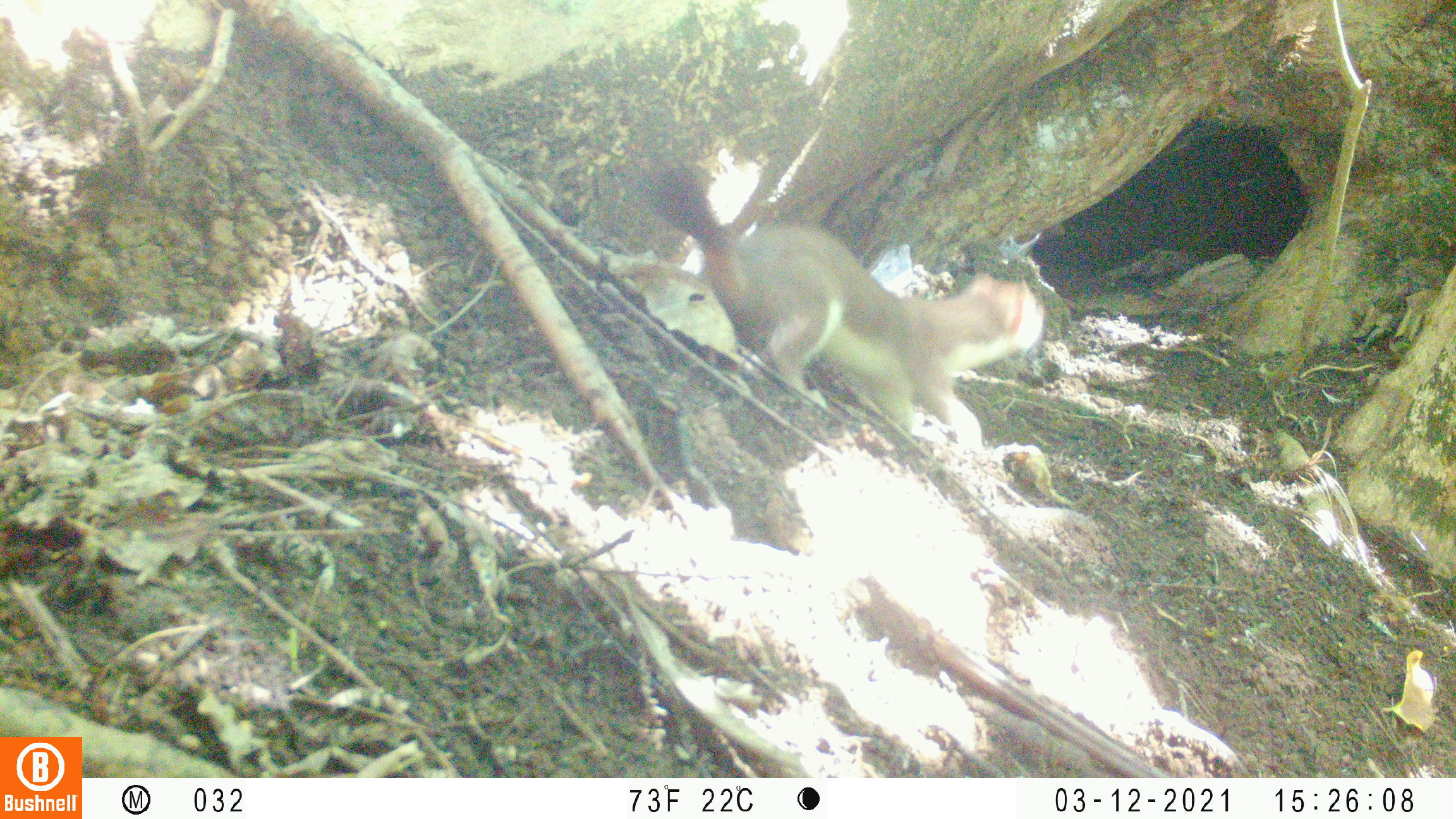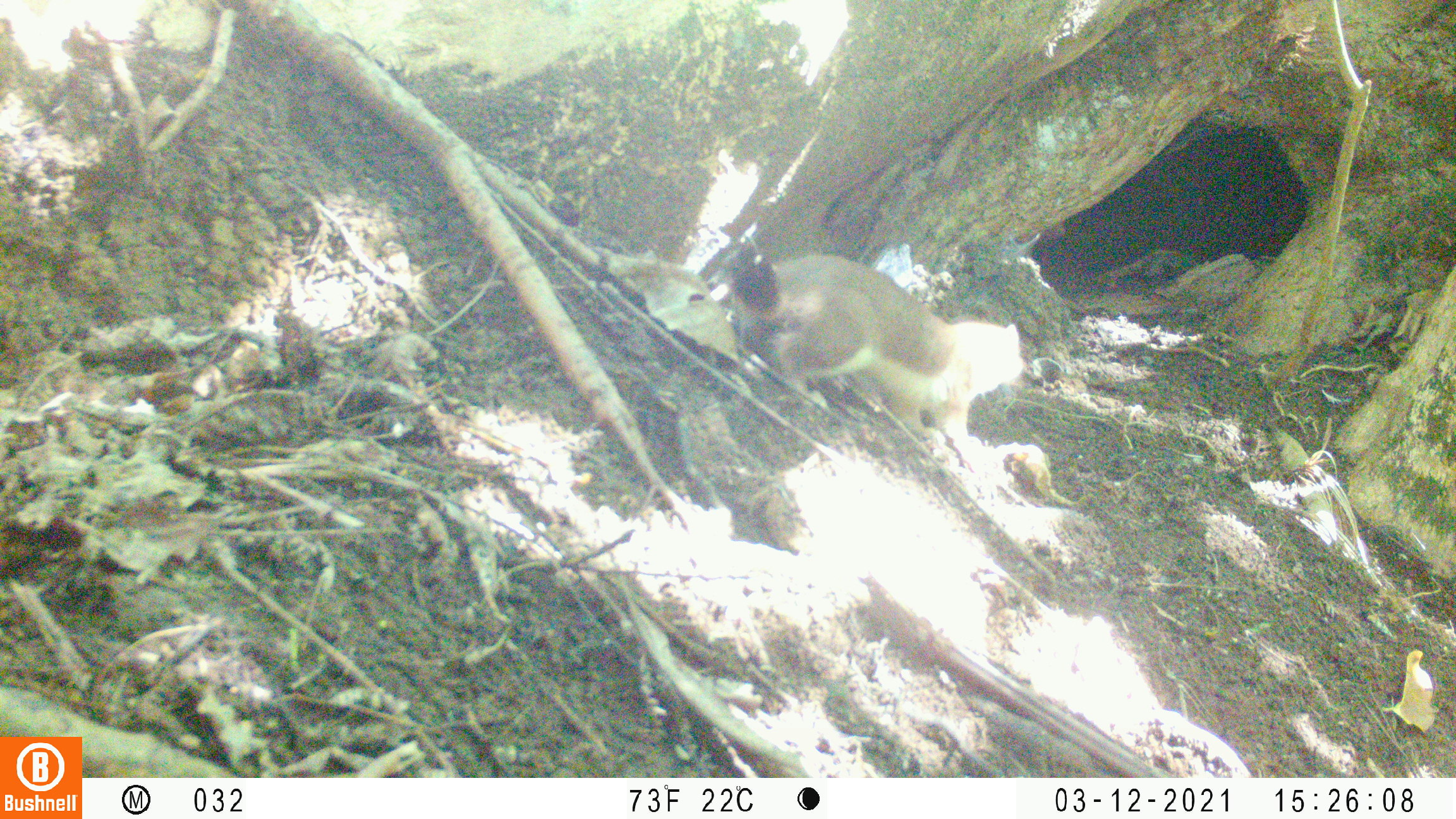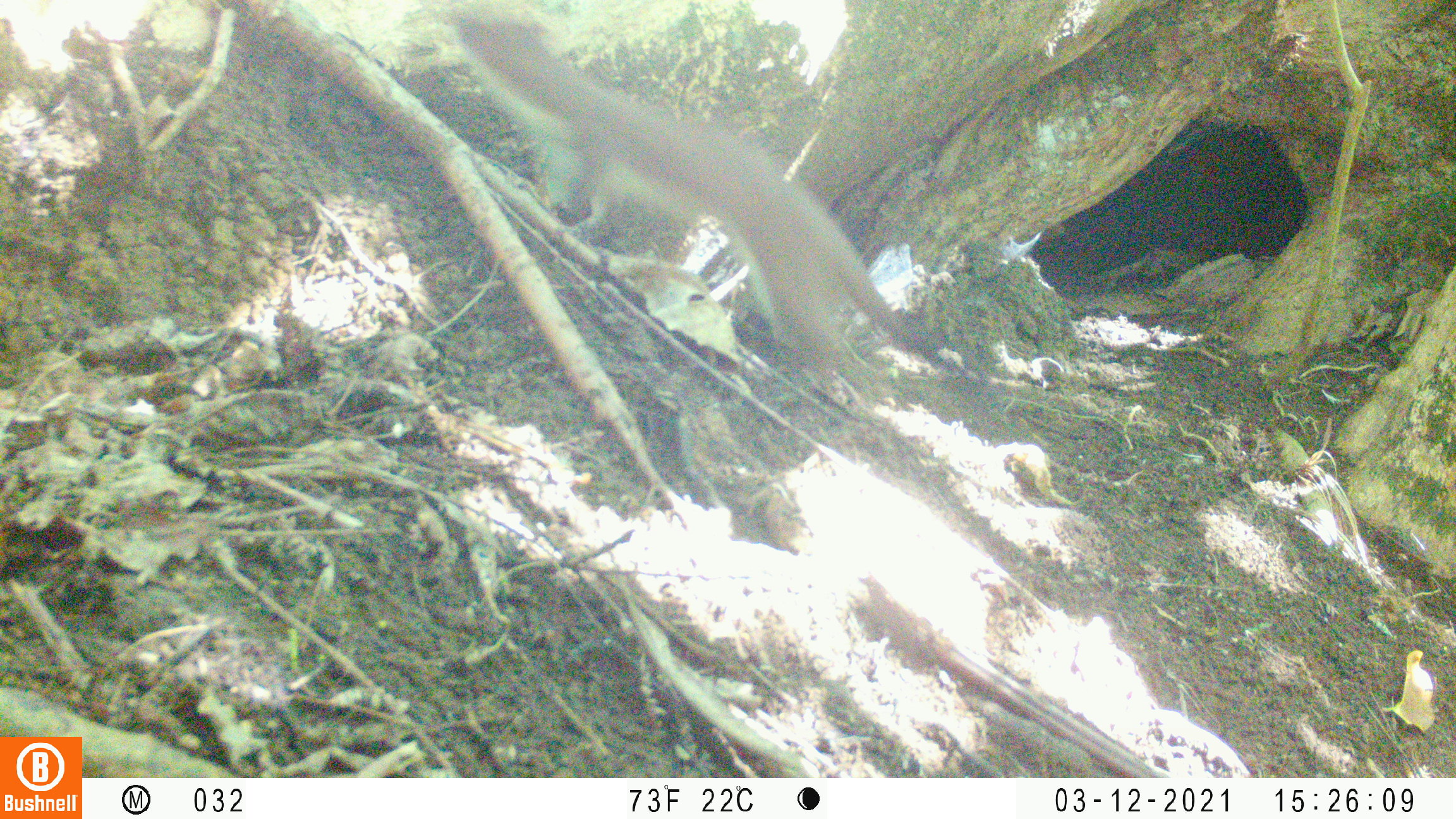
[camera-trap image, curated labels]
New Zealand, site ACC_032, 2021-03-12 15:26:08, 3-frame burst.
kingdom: Animalia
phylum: Chordata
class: Mammalia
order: Carnivora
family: Mustelidae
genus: Mustela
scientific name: Mustela erminea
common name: stoat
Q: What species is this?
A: Stoat (Mustela erminea).